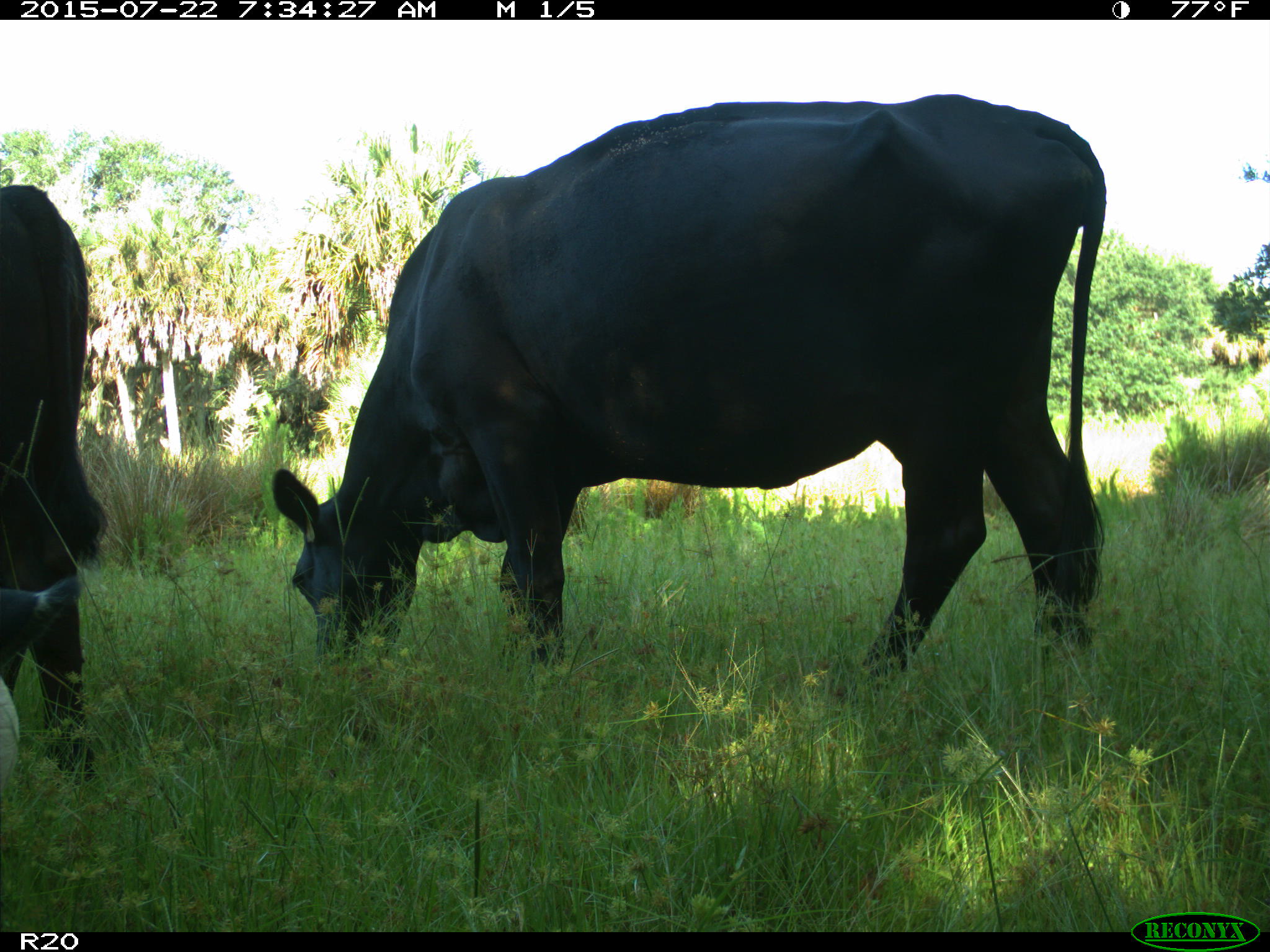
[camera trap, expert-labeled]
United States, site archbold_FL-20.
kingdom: Animalia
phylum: Chordata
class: Mammalia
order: Artiodactyla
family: Bovidae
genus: Bos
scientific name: Bos taurus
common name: domestic cow